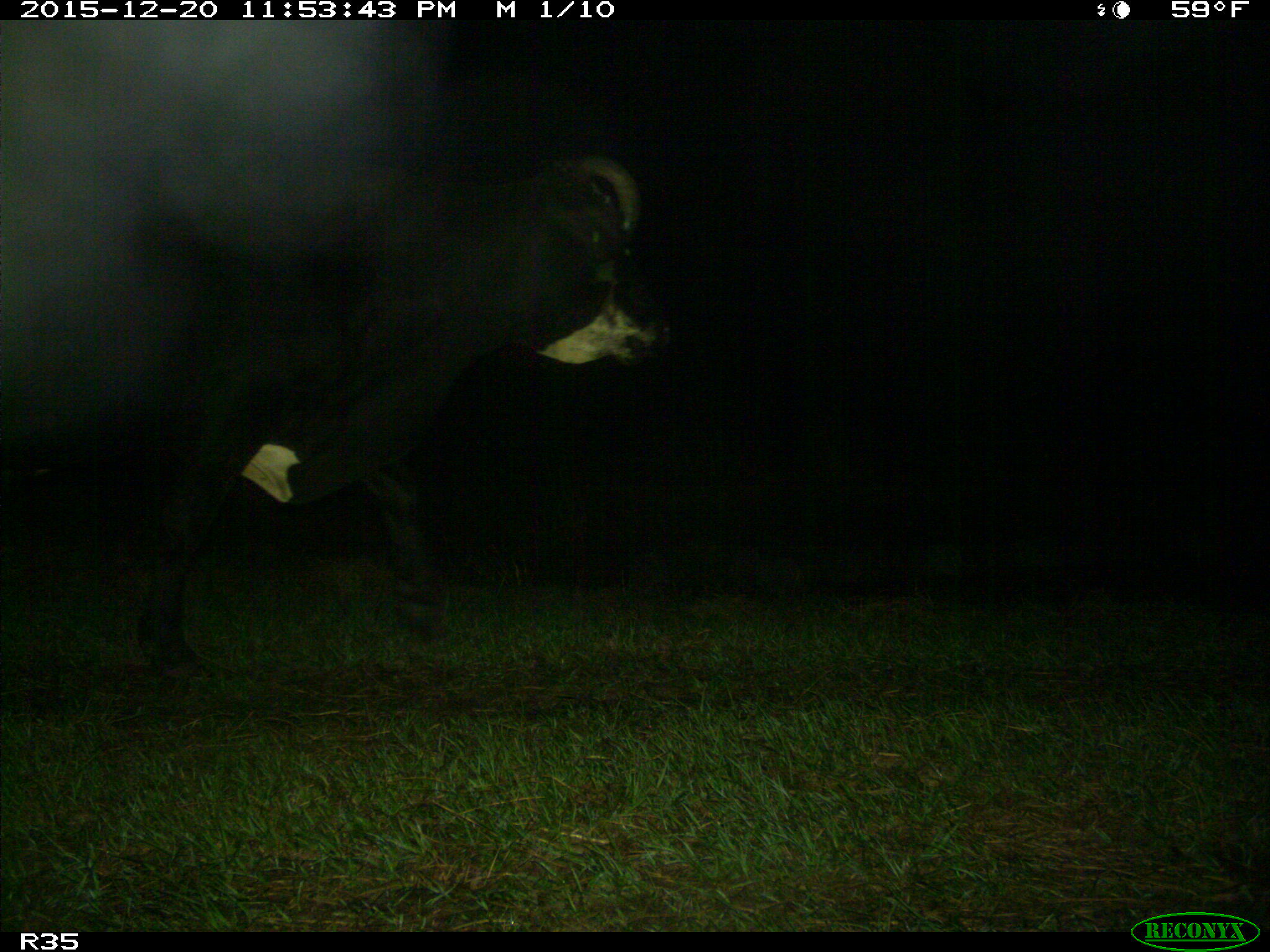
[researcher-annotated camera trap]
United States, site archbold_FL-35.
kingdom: Animalia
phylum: Chordata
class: Mammalia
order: Artiodactyla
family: Bovidae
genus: Bos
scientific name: Bos taurus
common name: domestic cow